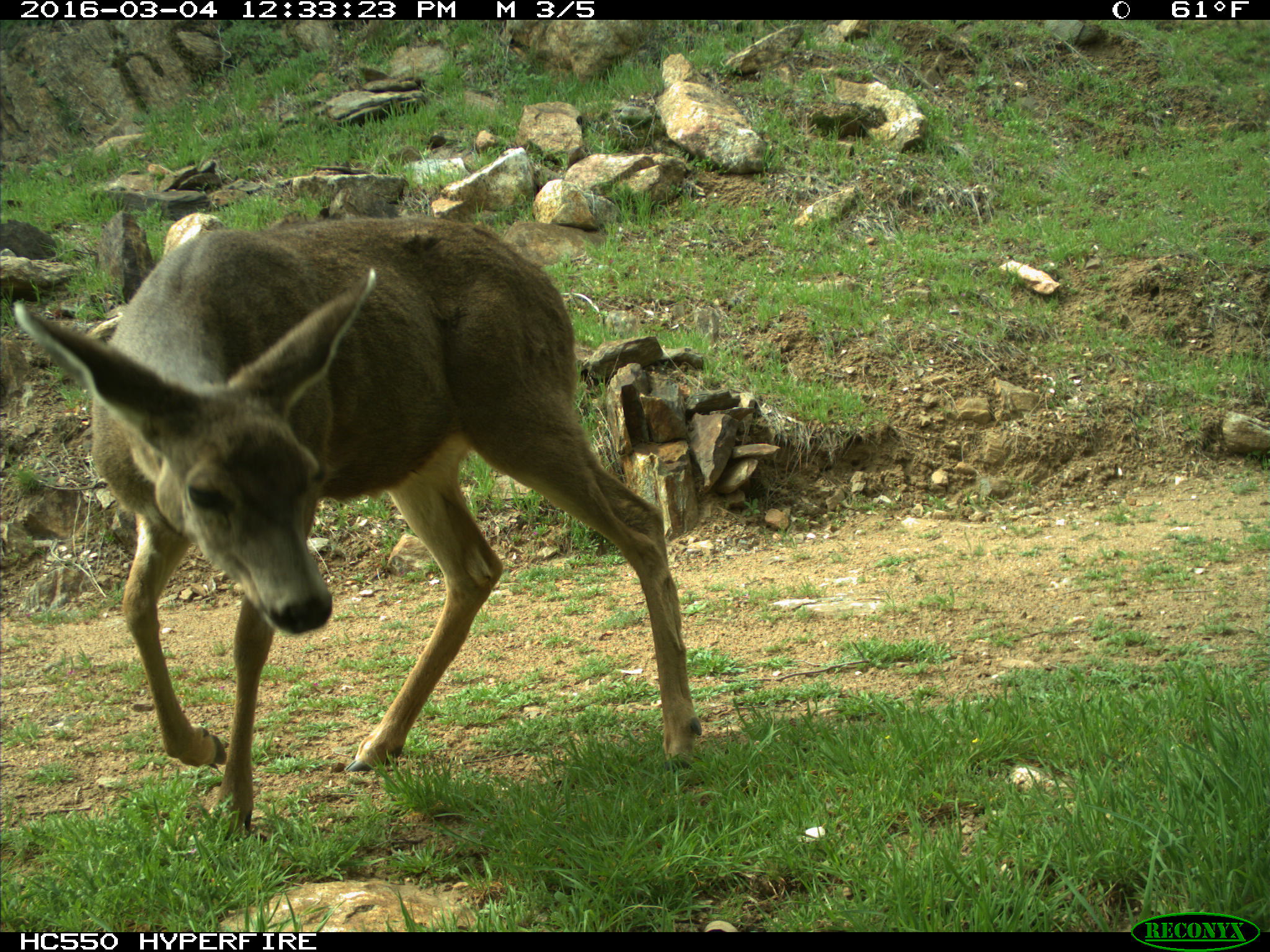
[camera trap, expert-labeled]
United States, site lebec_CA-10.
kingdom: Animalia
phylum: Chordata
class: Mammalia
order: Artiodactyla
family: Cervidae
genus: Odocoileus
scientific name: Odocoileus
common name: deer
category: unidentified deer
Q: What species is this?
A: Unidentified deer (deer) (Odocoileus).